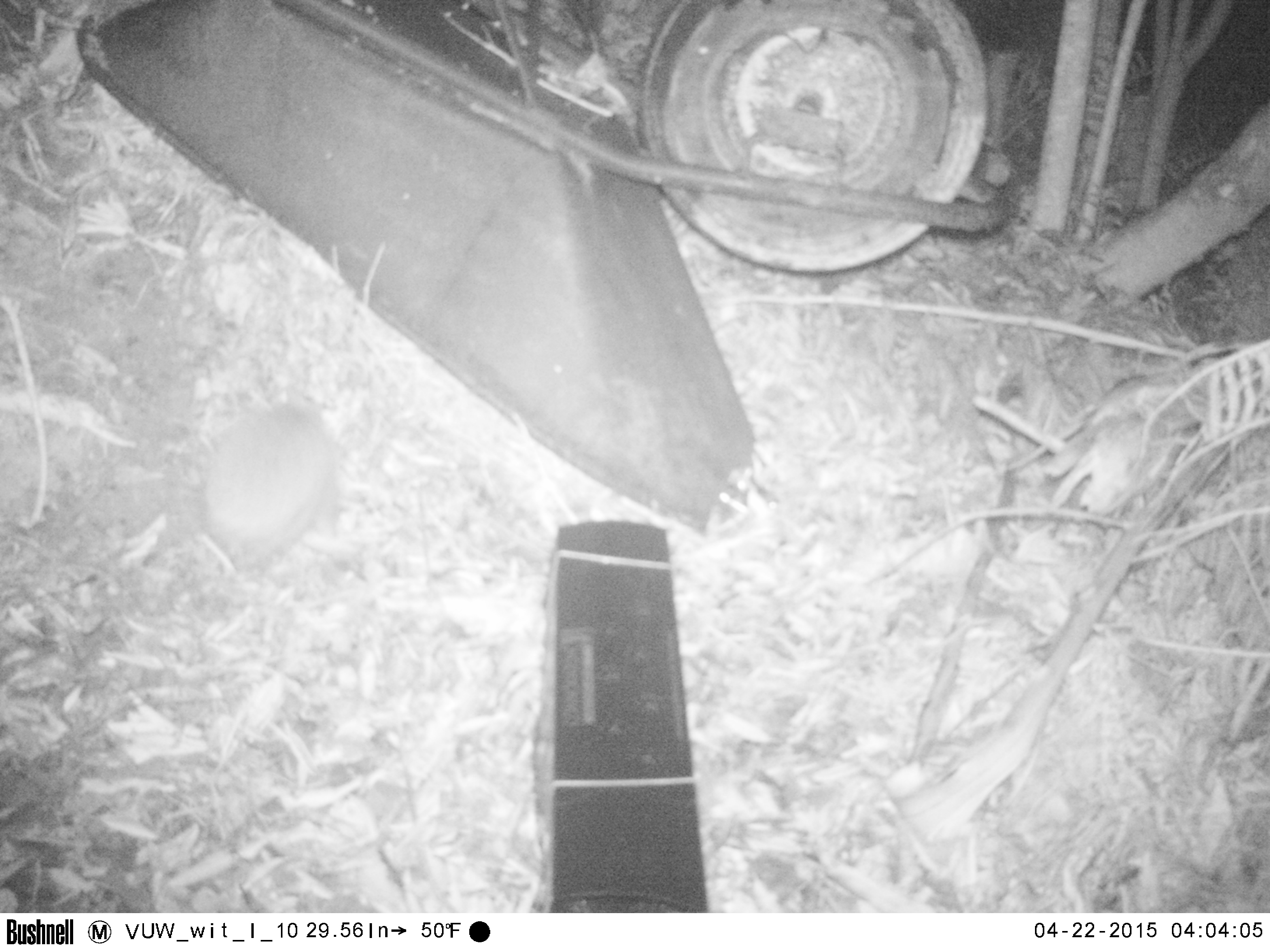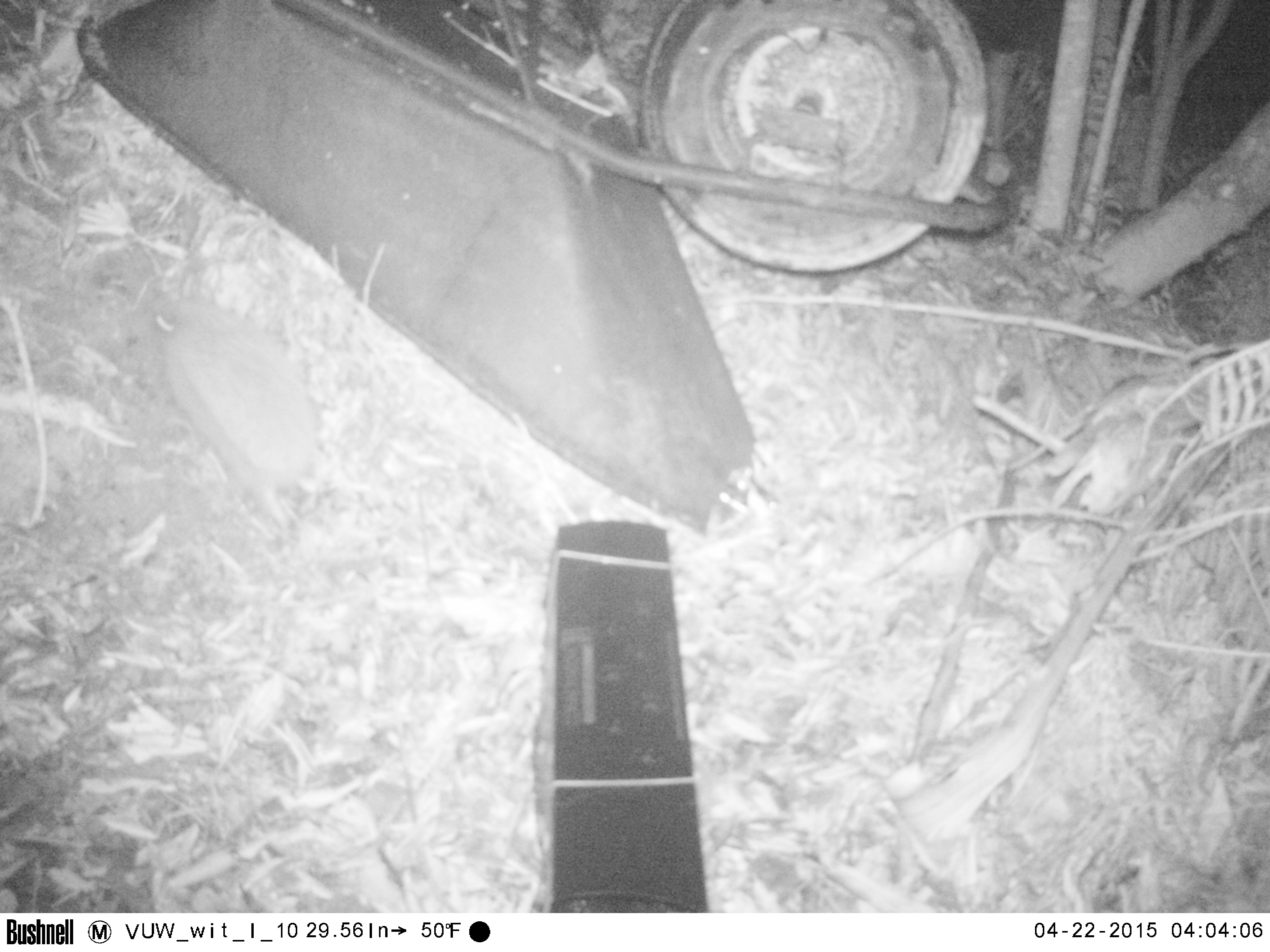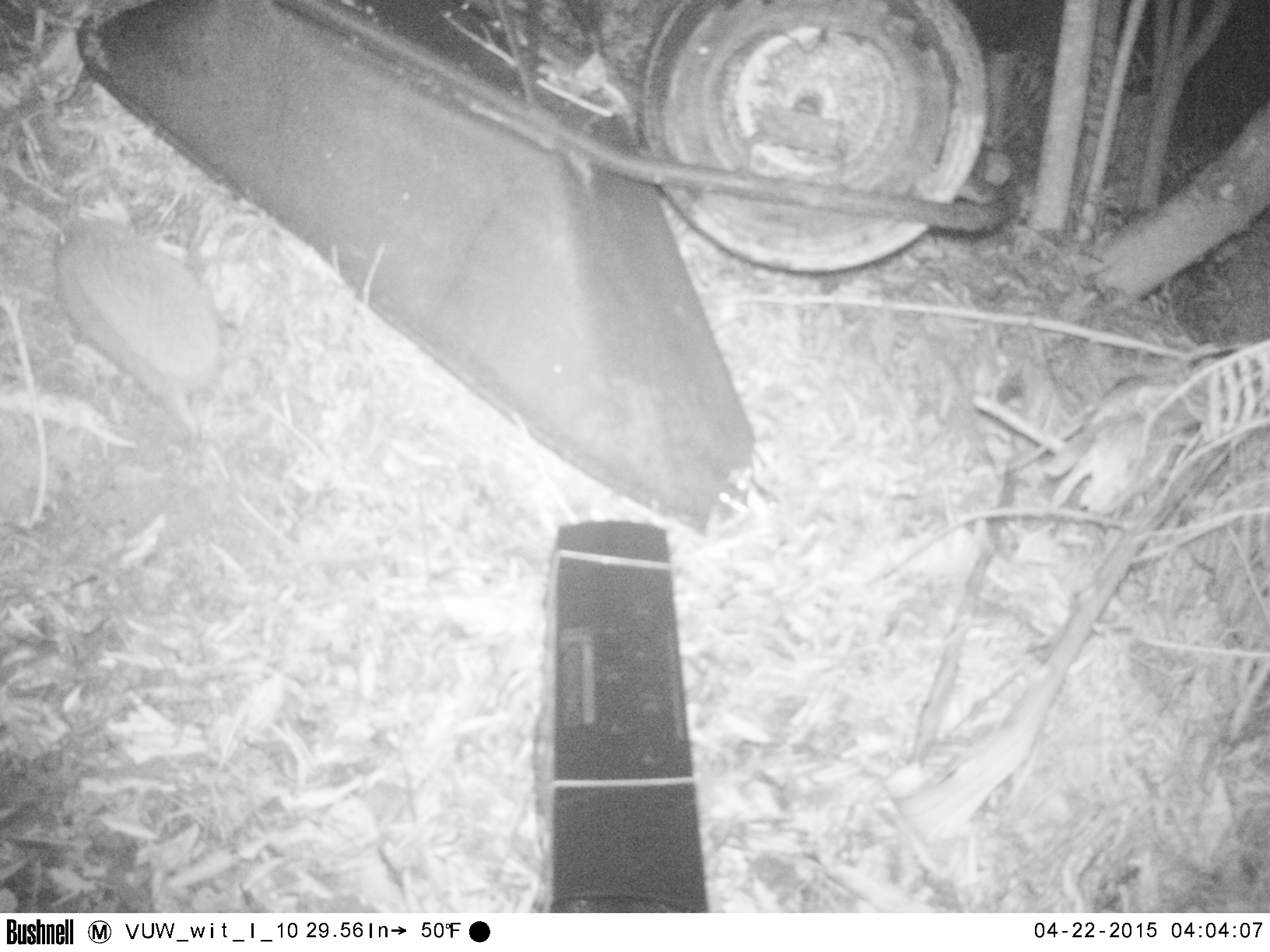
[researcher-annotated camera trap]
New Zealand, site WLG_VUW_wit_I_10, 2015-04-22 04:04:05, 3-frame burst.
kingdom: Animalia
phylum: Chordata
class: Mammalia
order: Eulipotyphla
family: Erinaceidae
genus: Erinaceus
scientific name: Erinaceus europaeus europaeus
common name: european hedgehog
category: hedgehog